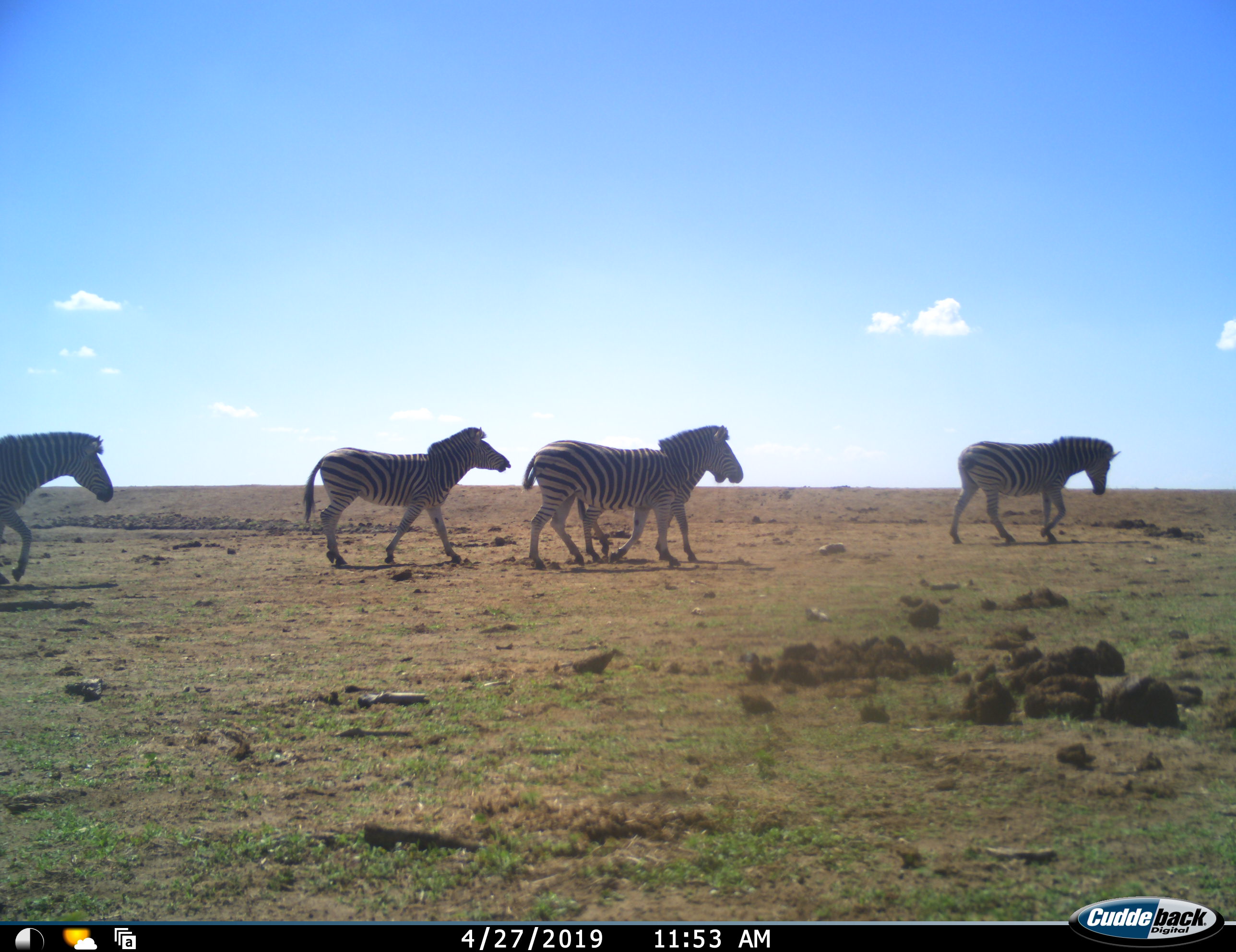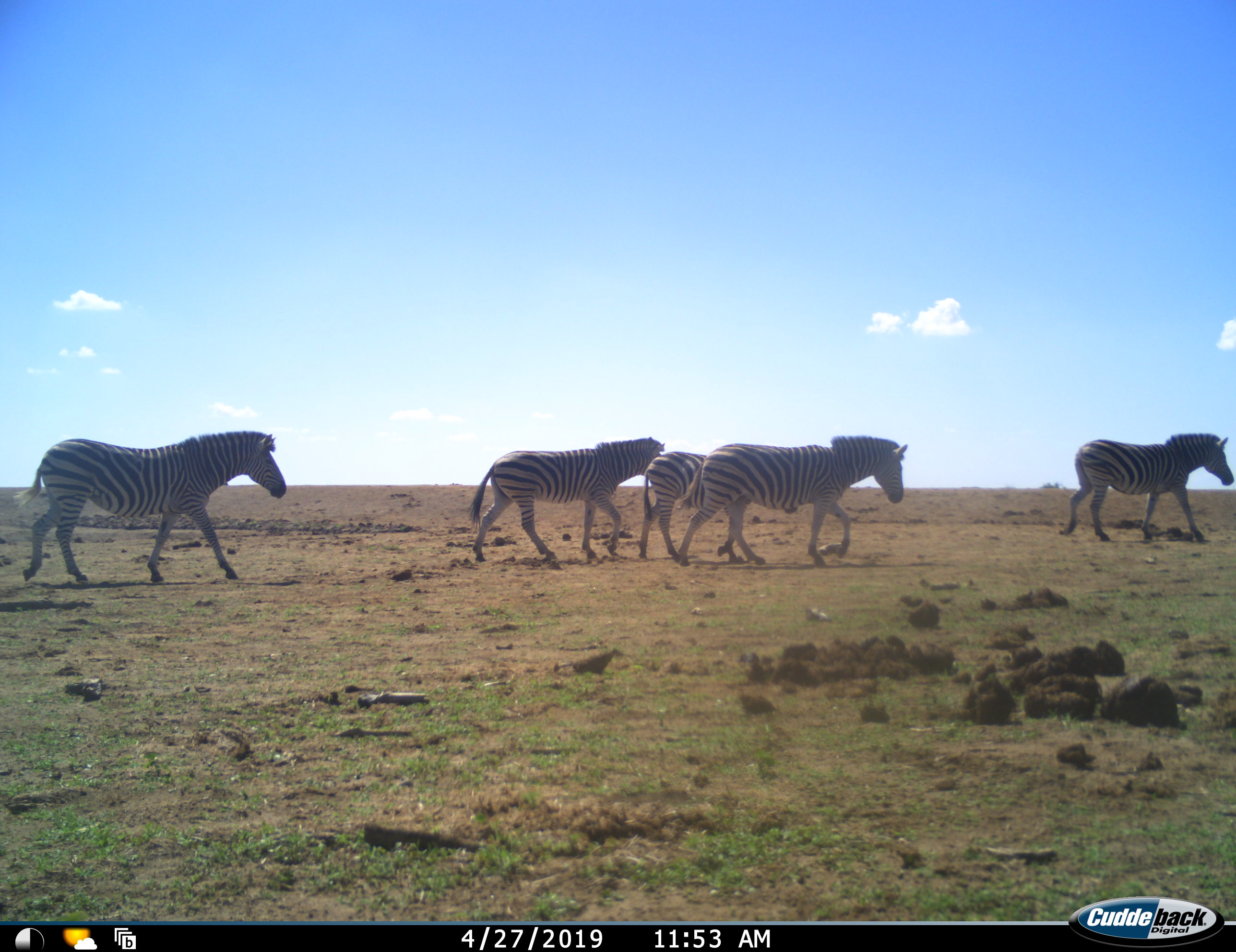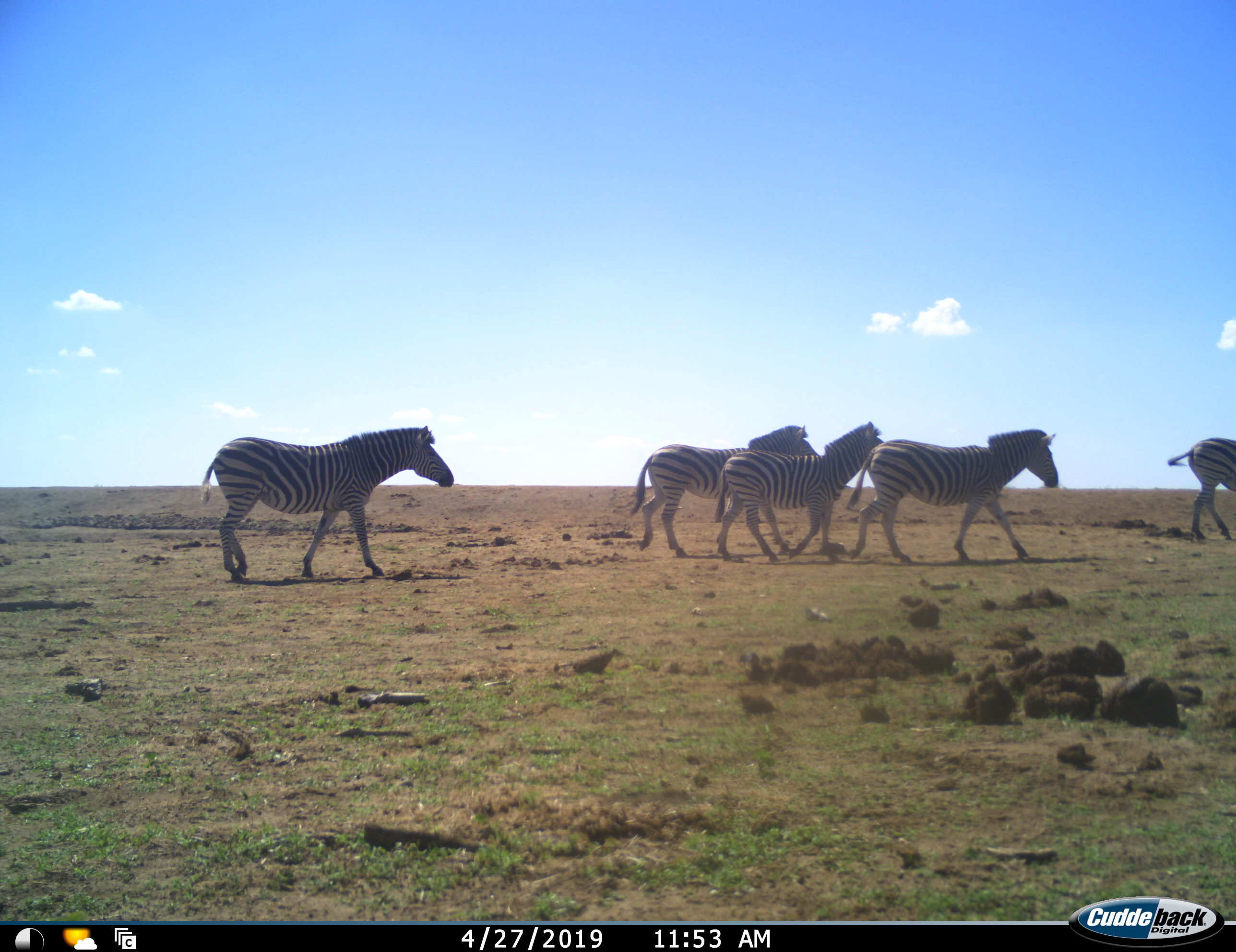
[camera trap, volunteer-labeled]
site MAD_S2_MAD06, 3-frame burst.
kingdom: Animalia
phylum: Chordata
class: Mammalia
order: Perissodactyla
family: Equidae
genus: Equus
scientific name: Equus quagga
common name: plains zebra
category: zebraplains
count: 5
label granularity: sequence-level